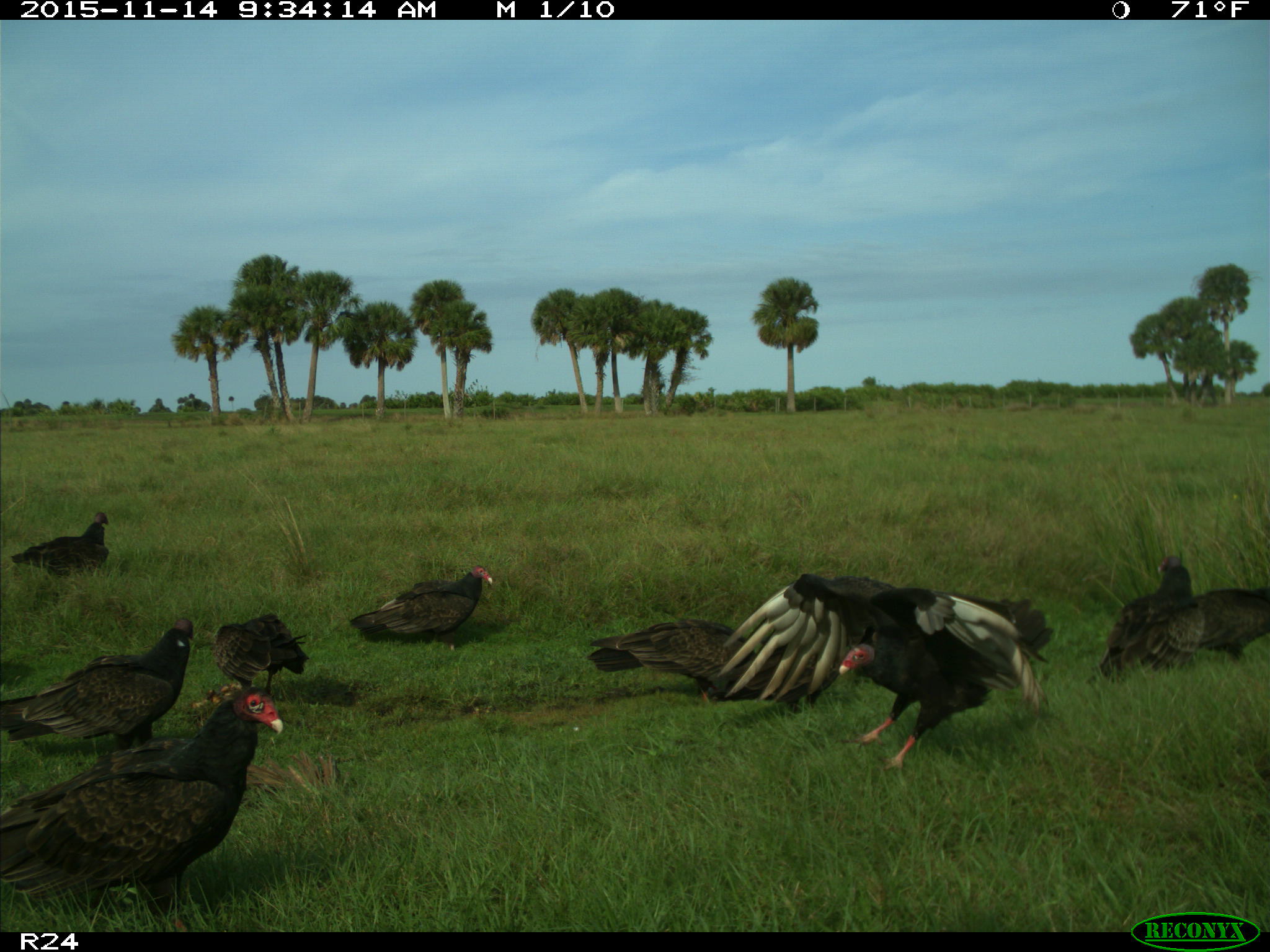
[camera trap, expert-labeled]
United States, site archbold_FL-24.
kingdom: Animalia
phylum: Chordata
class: Aves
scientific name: Aves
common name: birds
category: unidentified bird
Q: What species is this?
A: Unidentified bird (birds) (Aves).